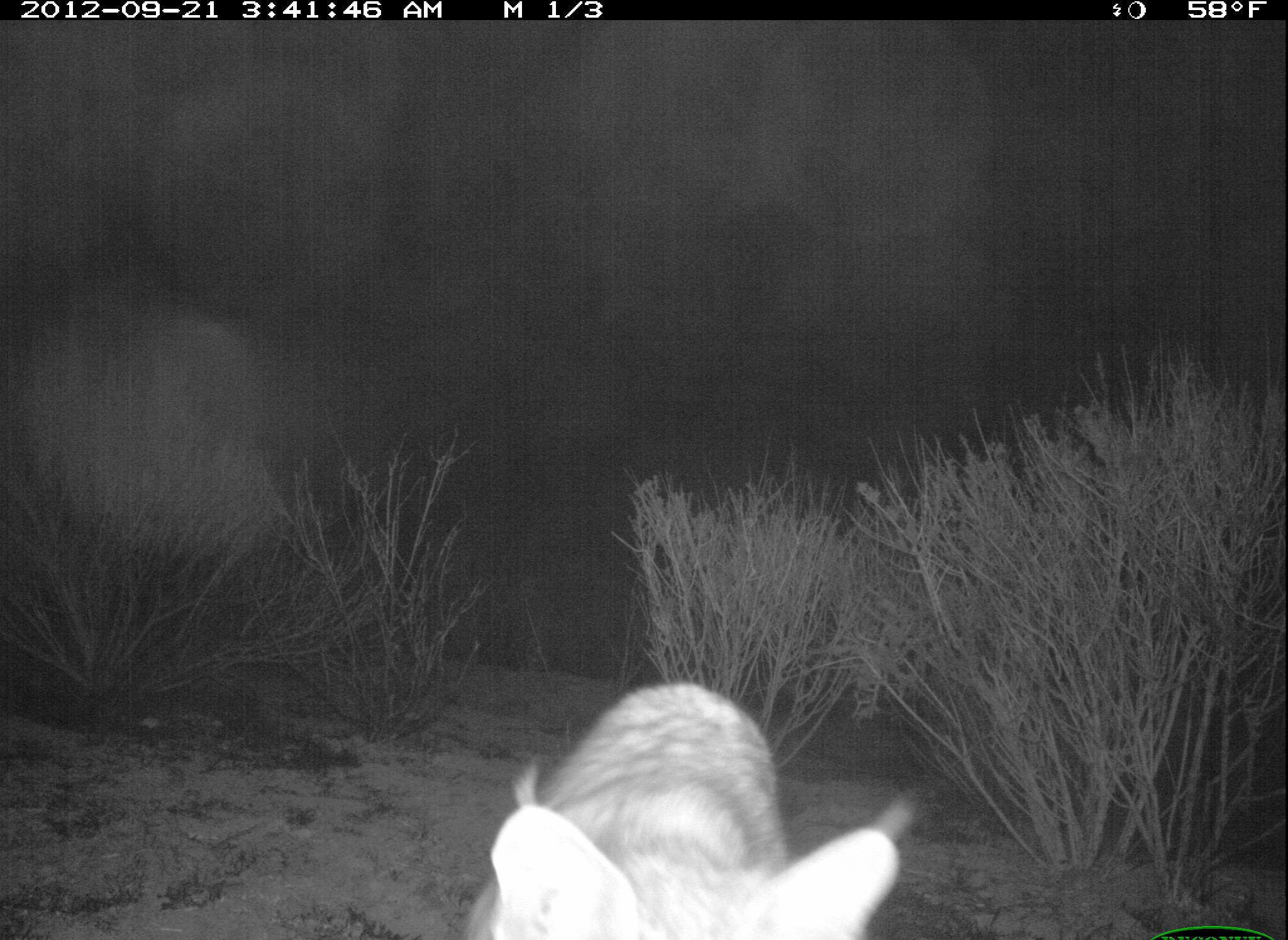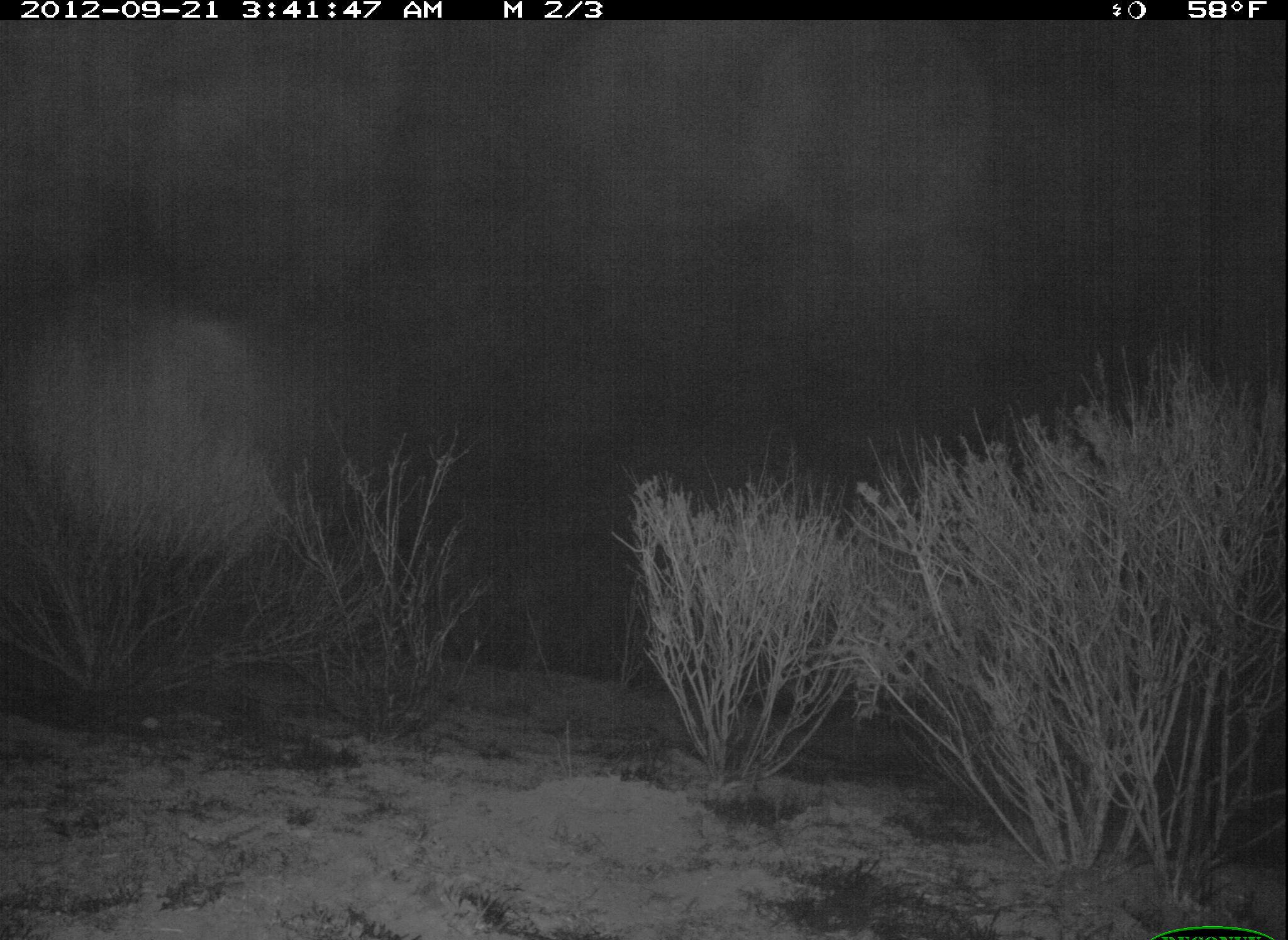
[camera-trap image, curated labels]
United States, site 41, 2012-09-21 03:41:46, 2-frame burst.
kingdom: Animalia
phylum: Chordata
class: Mammalia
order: Carnivora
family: Felidae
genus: Lynx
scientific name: Lynx rufus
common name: bobcat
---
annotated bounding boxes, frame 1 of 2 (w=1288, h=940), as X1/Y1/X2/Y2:
bobcat: 456/679/915/940